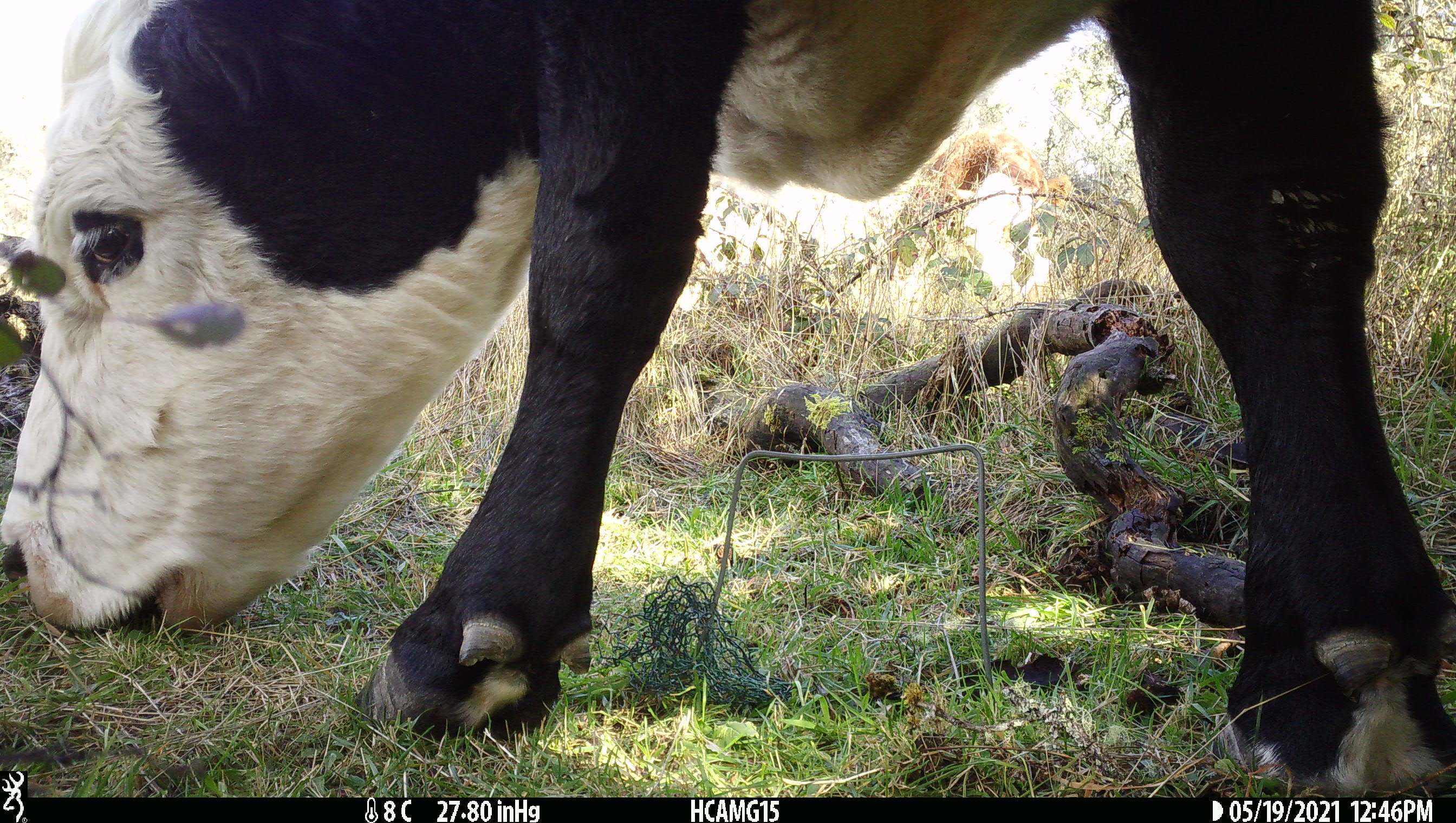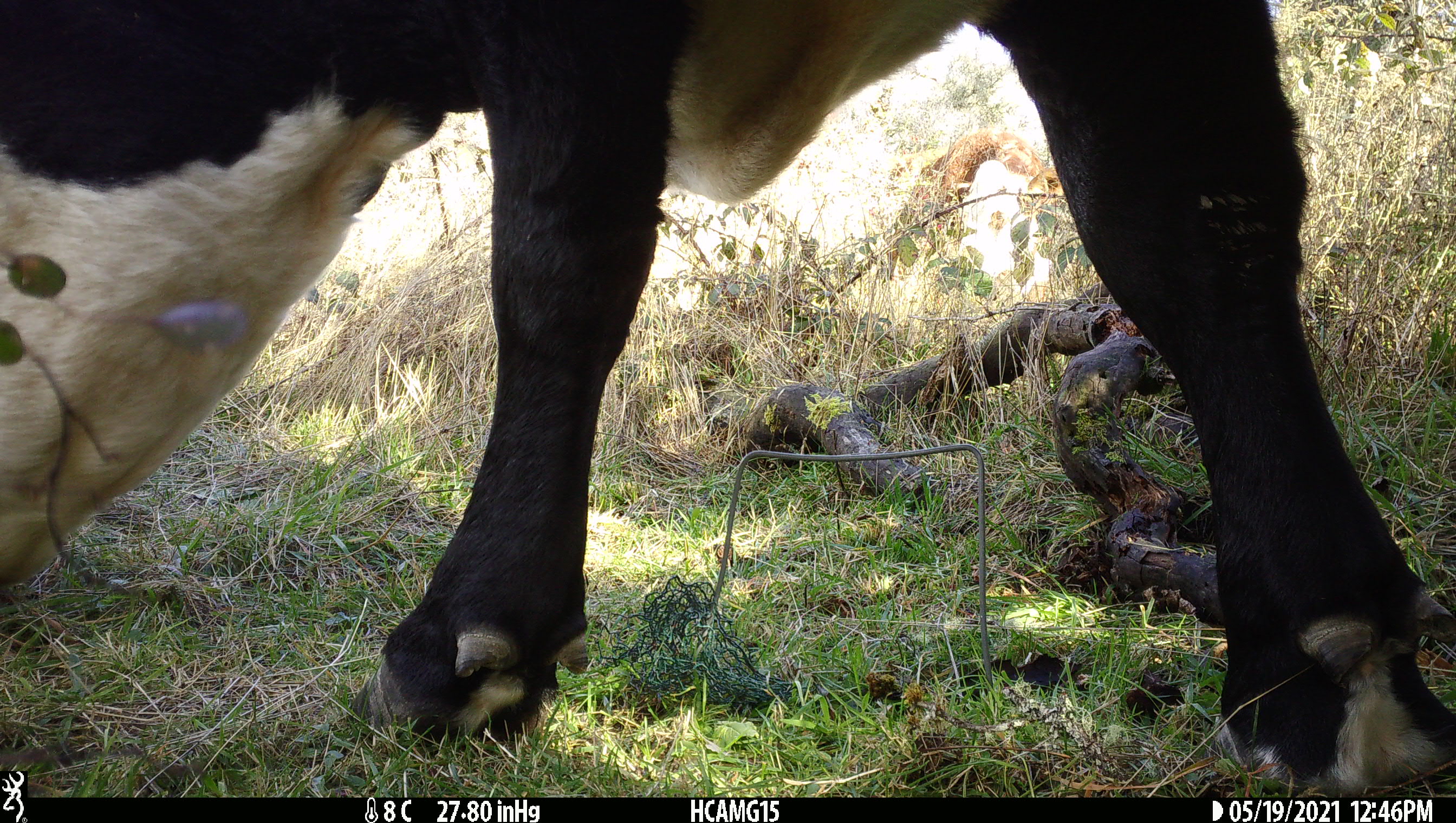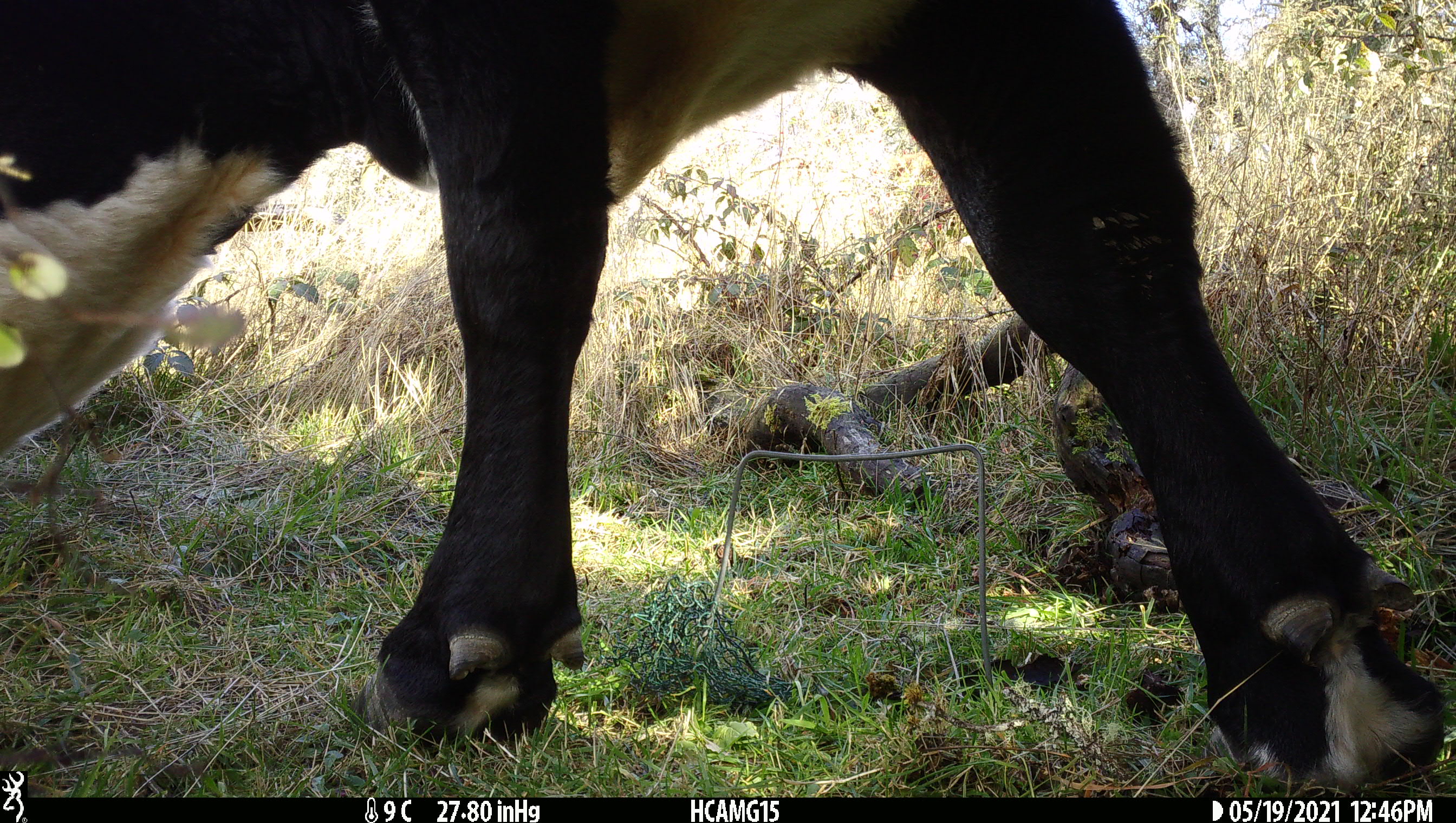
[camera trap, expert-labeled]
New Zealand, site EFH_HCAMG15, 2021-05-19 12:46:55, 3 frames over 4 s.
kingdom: Animalia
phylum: Chordata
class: Mammalia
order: Artiodactyla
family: Bovidae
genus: Bos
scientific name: Bos taurus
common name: domestic cow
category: cow